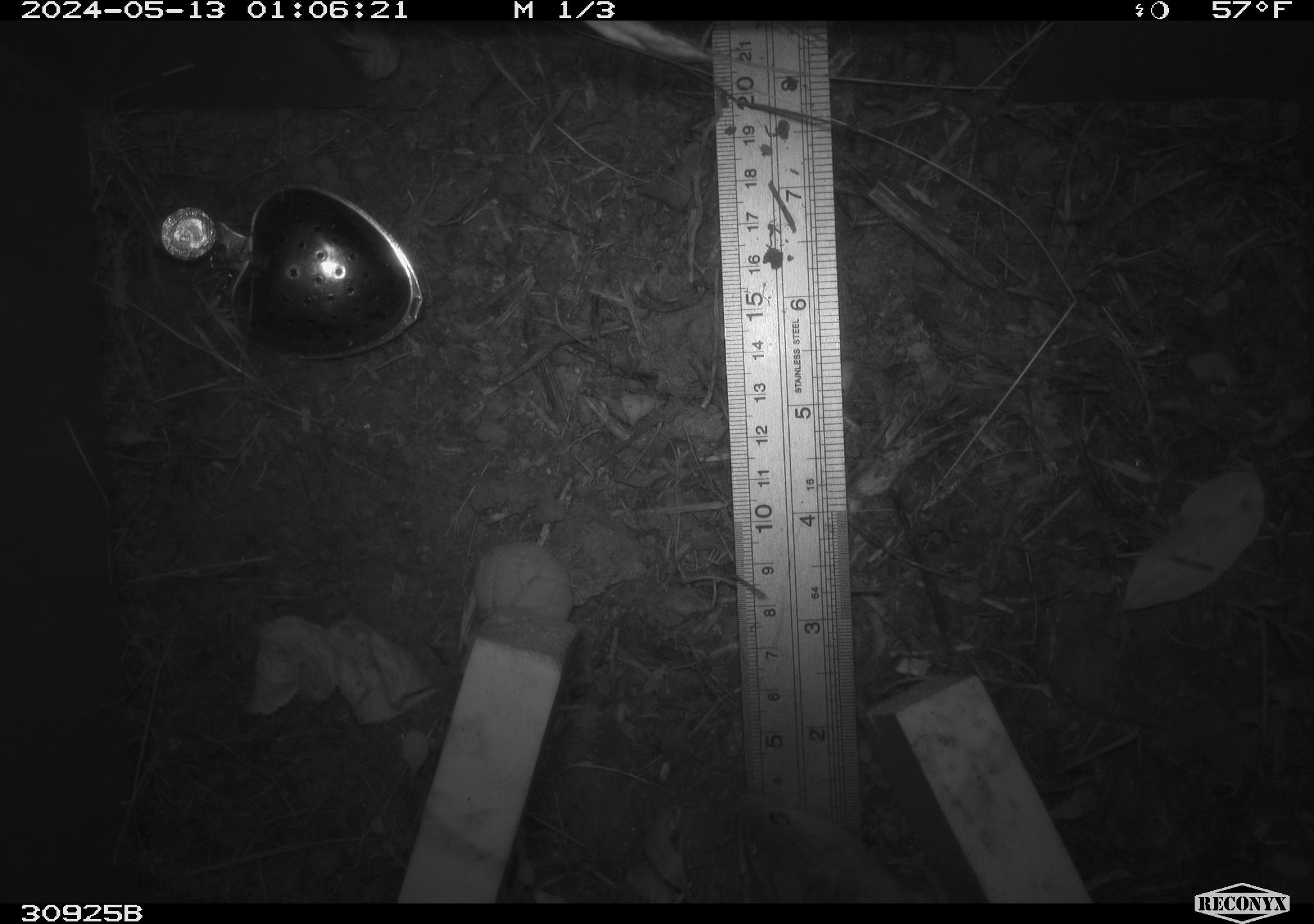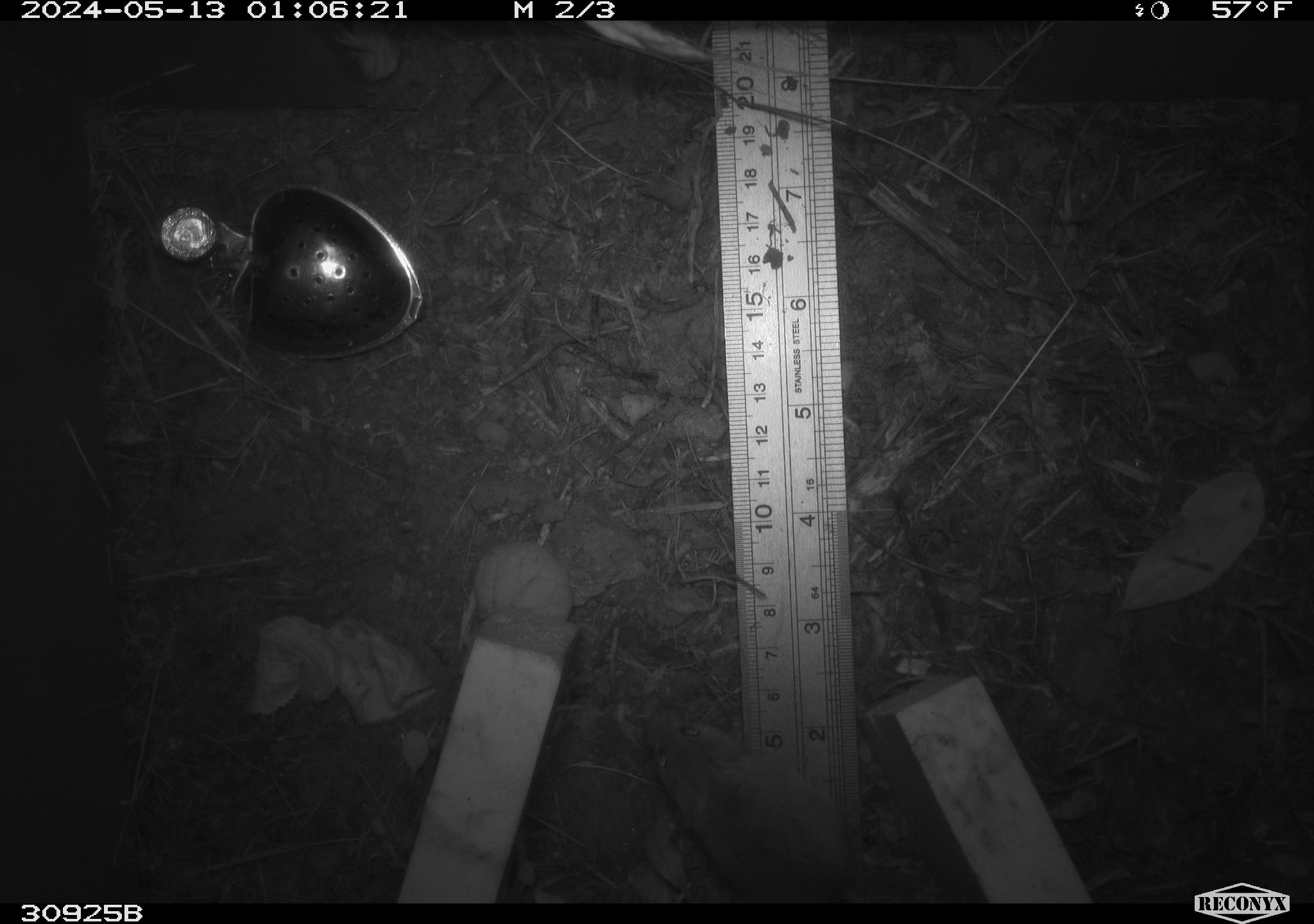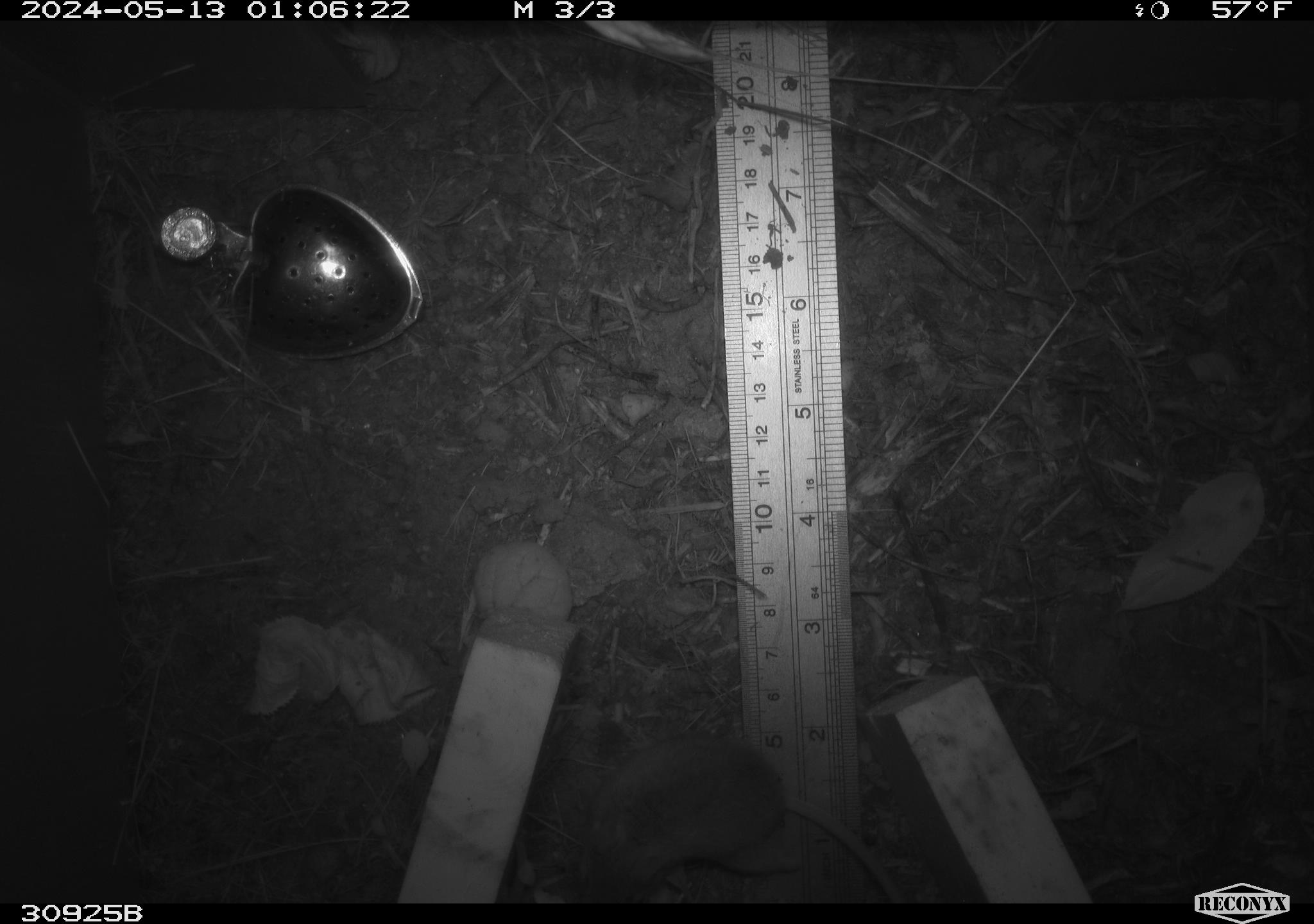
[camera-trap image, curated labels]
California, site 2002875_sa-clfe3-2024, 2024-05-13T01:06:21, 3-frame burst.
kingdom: Animalia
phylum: Chordata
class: Mammalia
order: Rodentia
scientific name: Rodentia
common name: mouse species